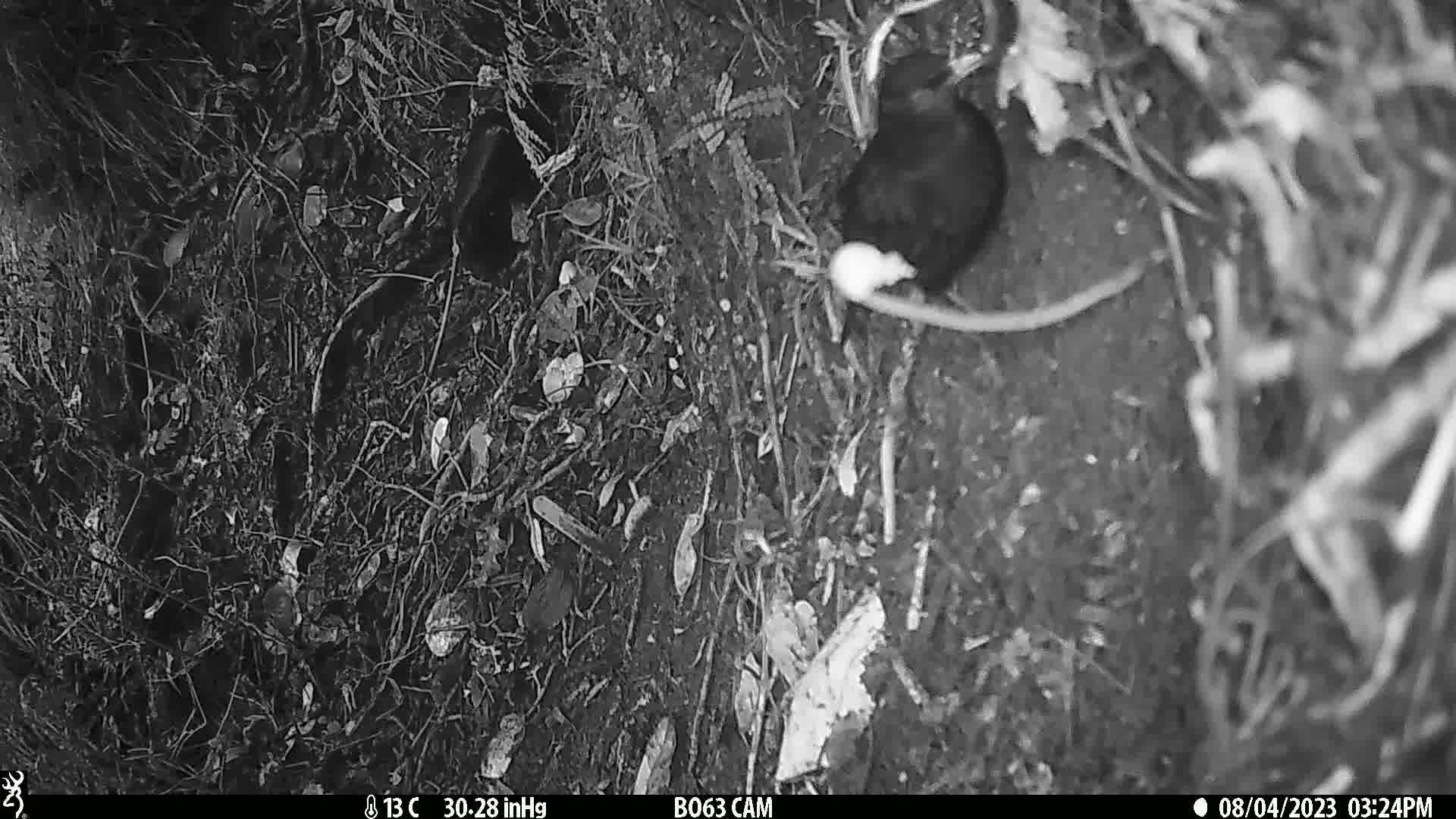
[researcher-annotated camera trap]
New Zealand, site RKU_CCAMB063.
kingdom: Animalia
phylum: Chordata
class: Aves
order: Passeriformes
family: Turdidae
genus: Turdus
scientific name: Turdus merula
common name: eurasian blackbird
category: blackbird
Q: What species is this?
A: Blackbird (eurasian blackbird) (Turdus merula).